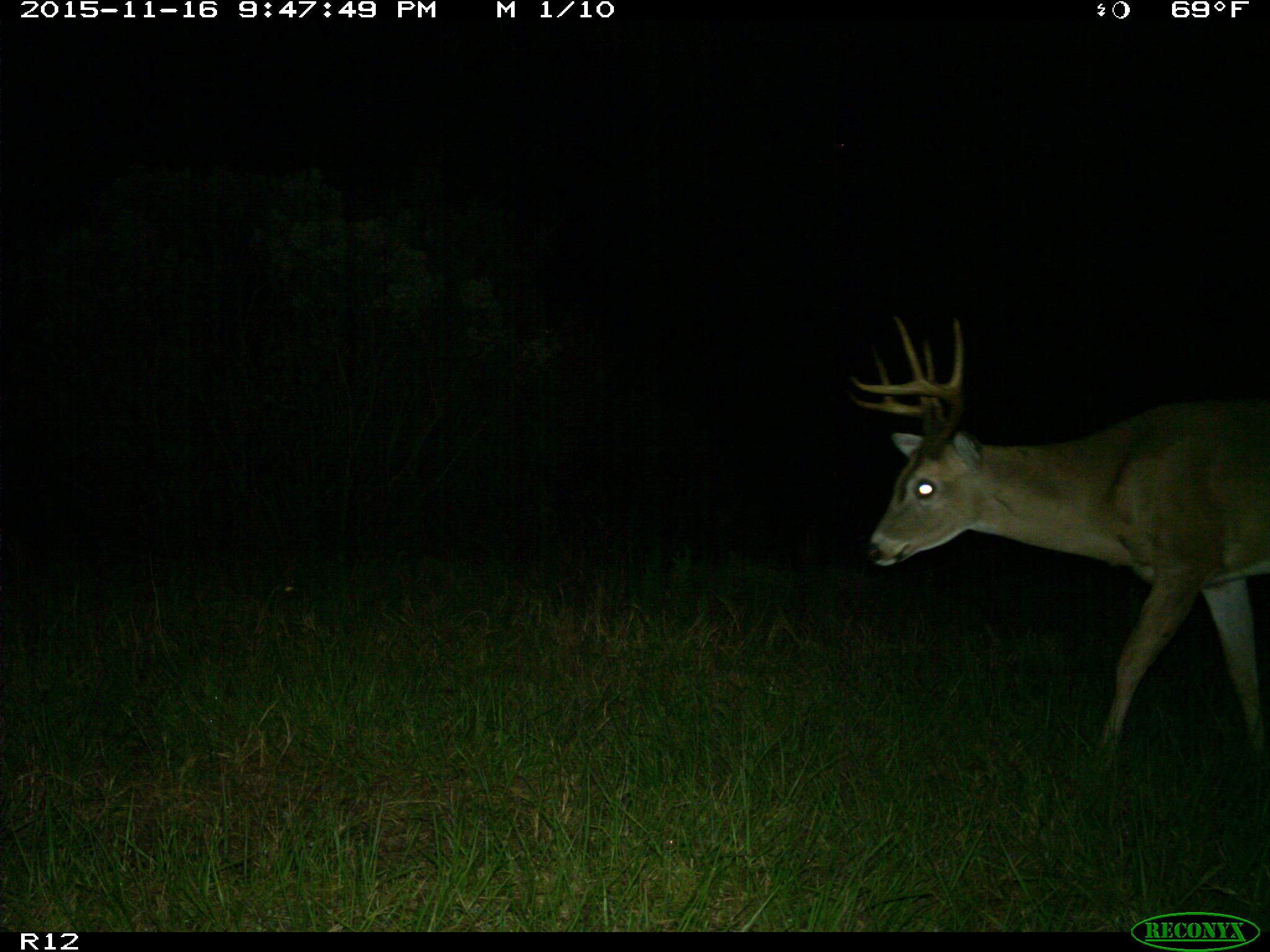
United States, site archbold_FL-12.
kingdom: Animalia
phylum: Chordata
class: Mammalia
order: Artiodactyla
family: Cervidae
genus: Odocoileus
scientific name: Odocoileus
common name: deer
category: unidentified deer